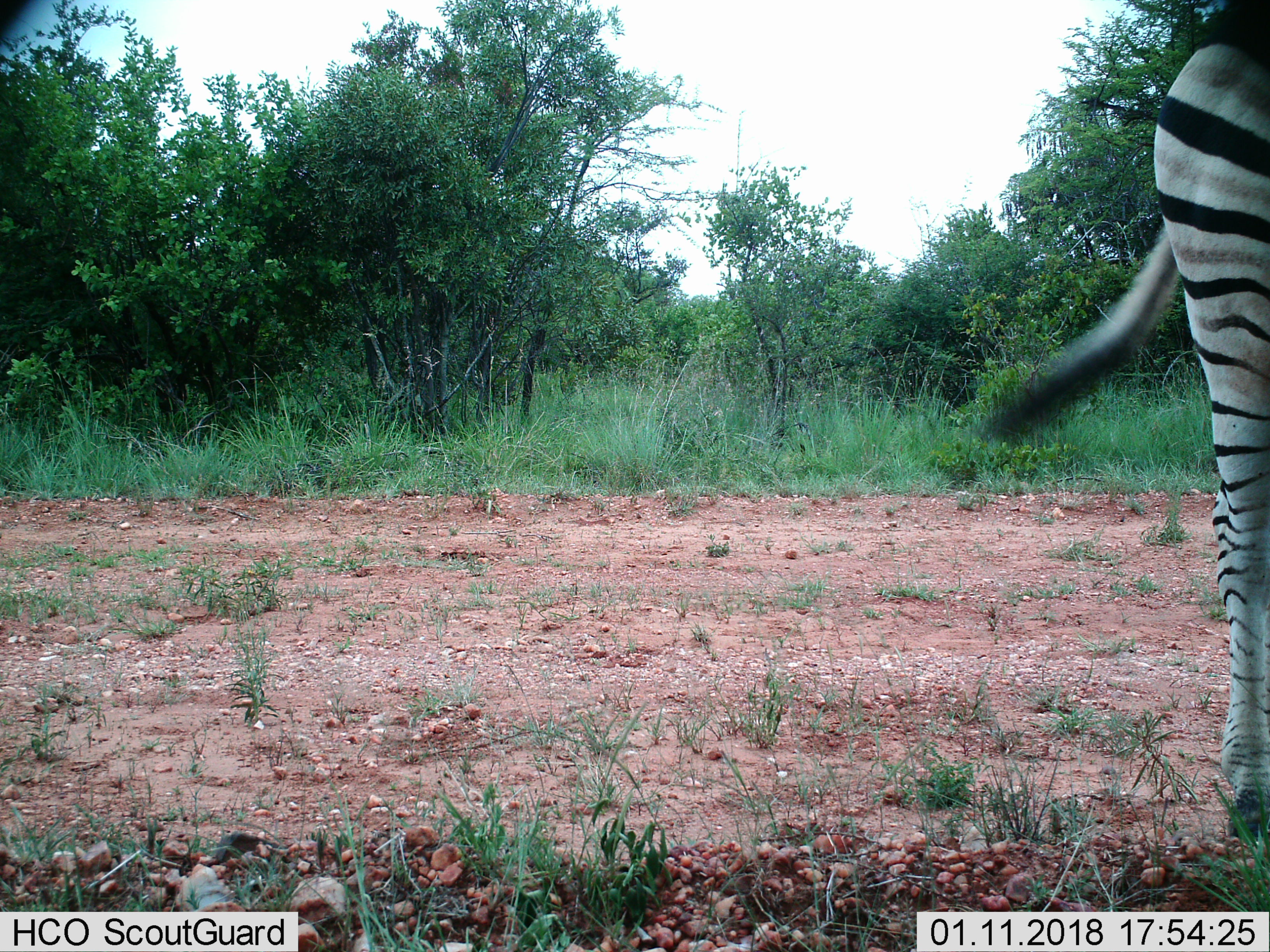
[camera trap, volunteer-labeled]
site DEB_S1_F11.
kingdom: Animalia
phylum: Chordata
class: Mammalia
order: Perissodactyla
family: Equidae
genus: Equus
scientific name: Equus quagga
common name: plains zebra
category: zebraplains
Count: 1.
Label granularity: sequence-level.